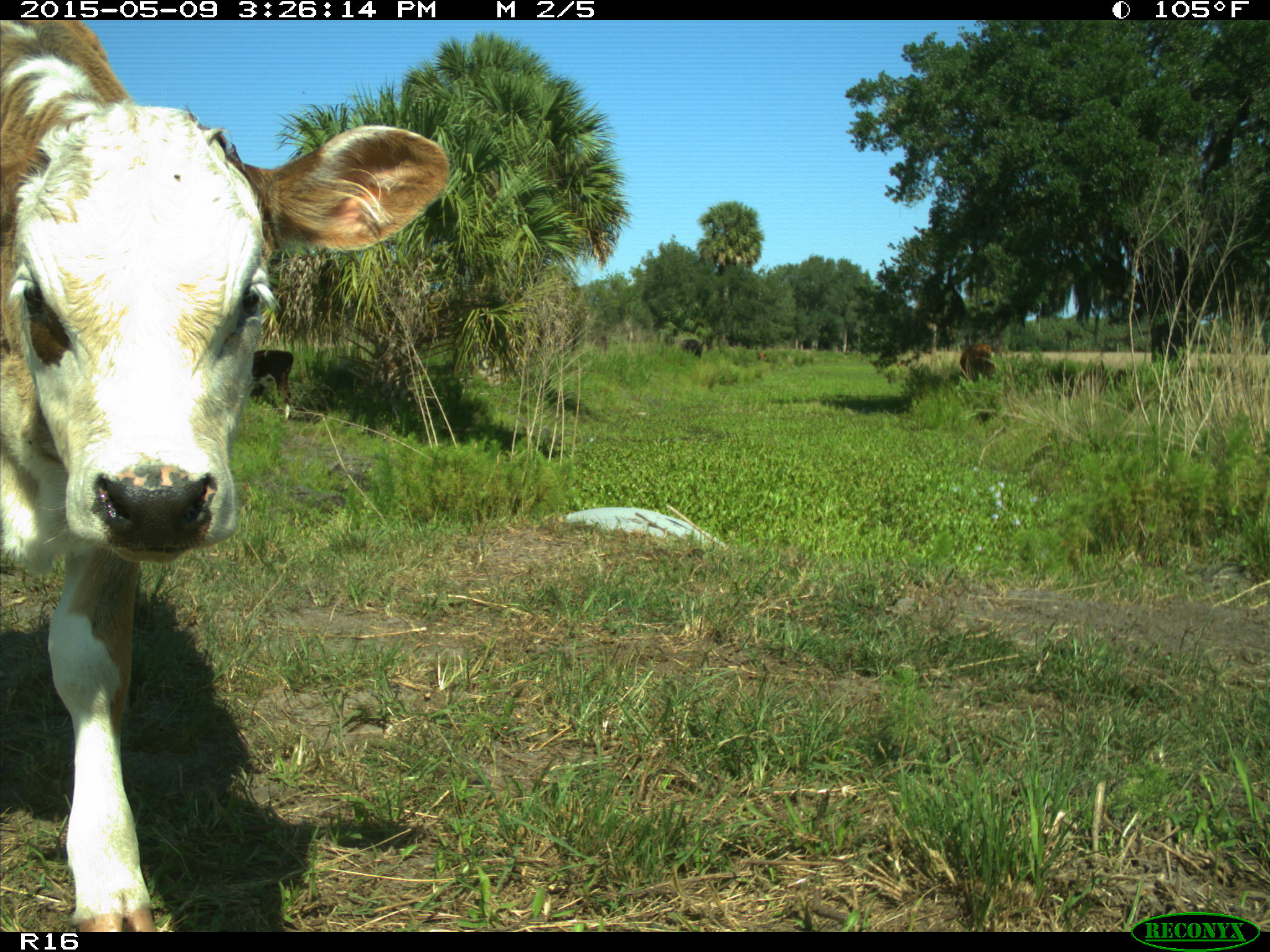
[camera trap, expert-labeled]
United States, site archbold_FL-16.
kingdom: Animalia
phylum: Chordata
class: Mammalia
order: Artiodactyla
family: Bovidae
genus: Bos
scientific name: Bos taurus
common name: domestic cow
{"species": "Bos taurus (domestic cow)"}